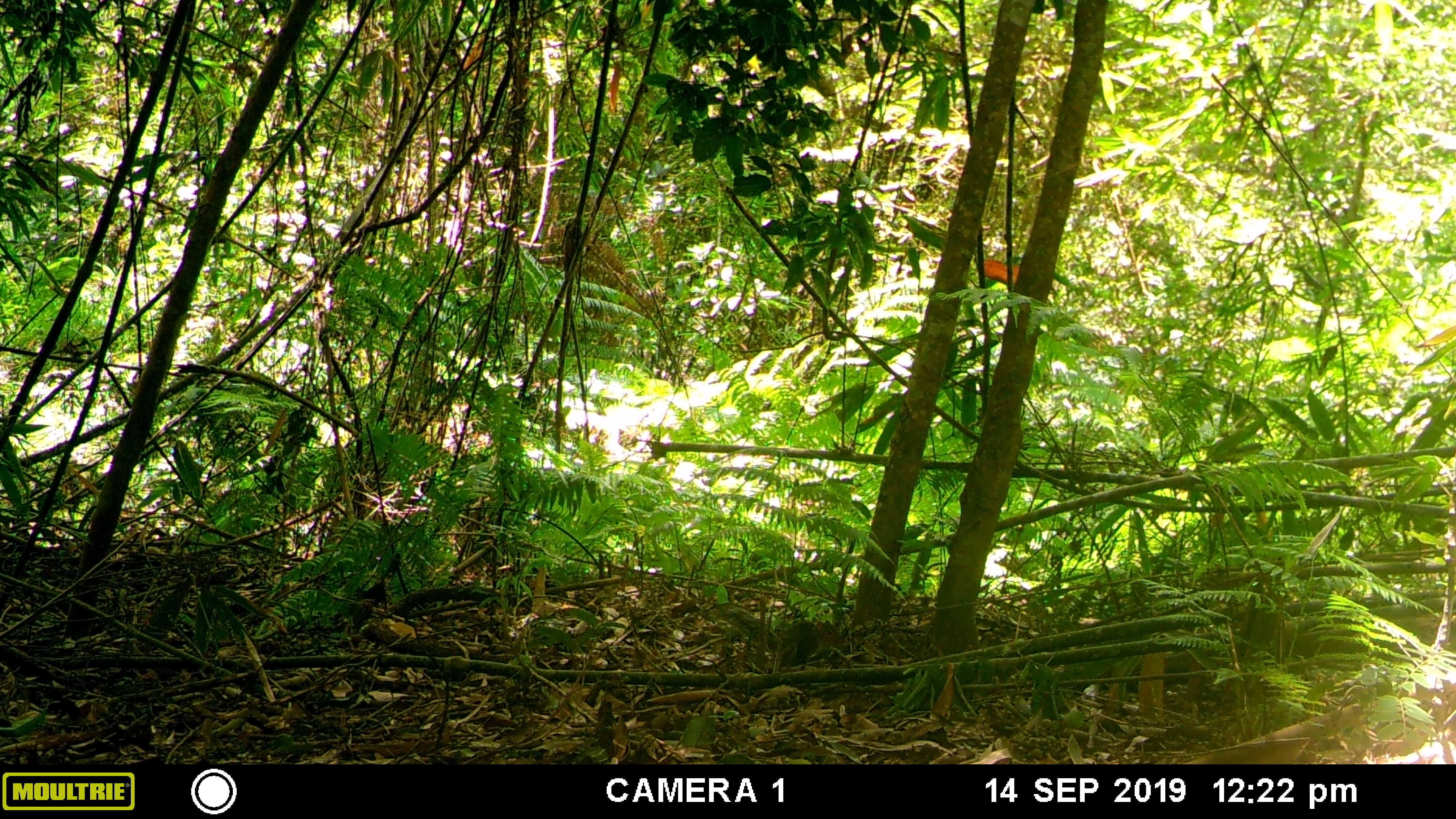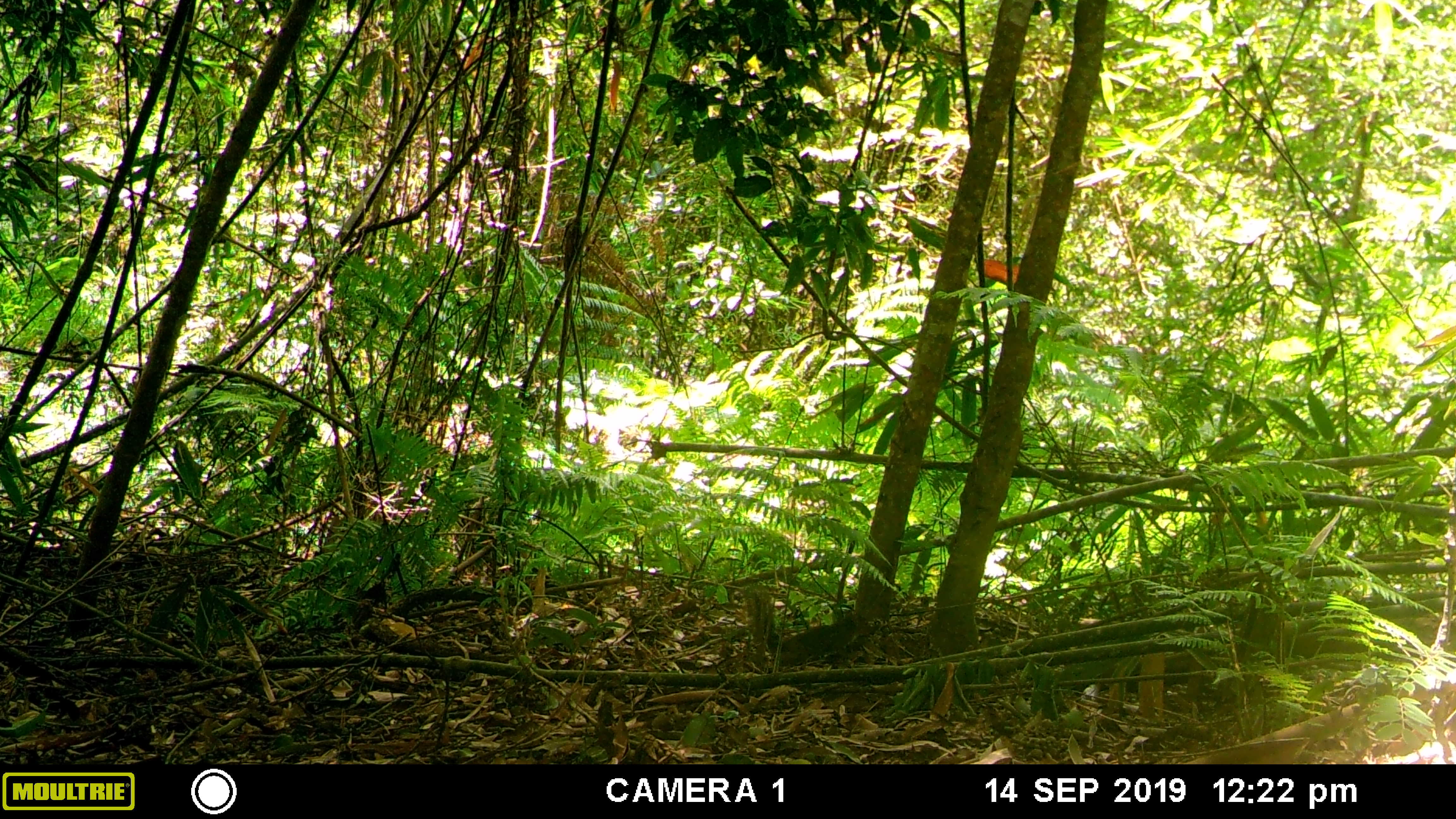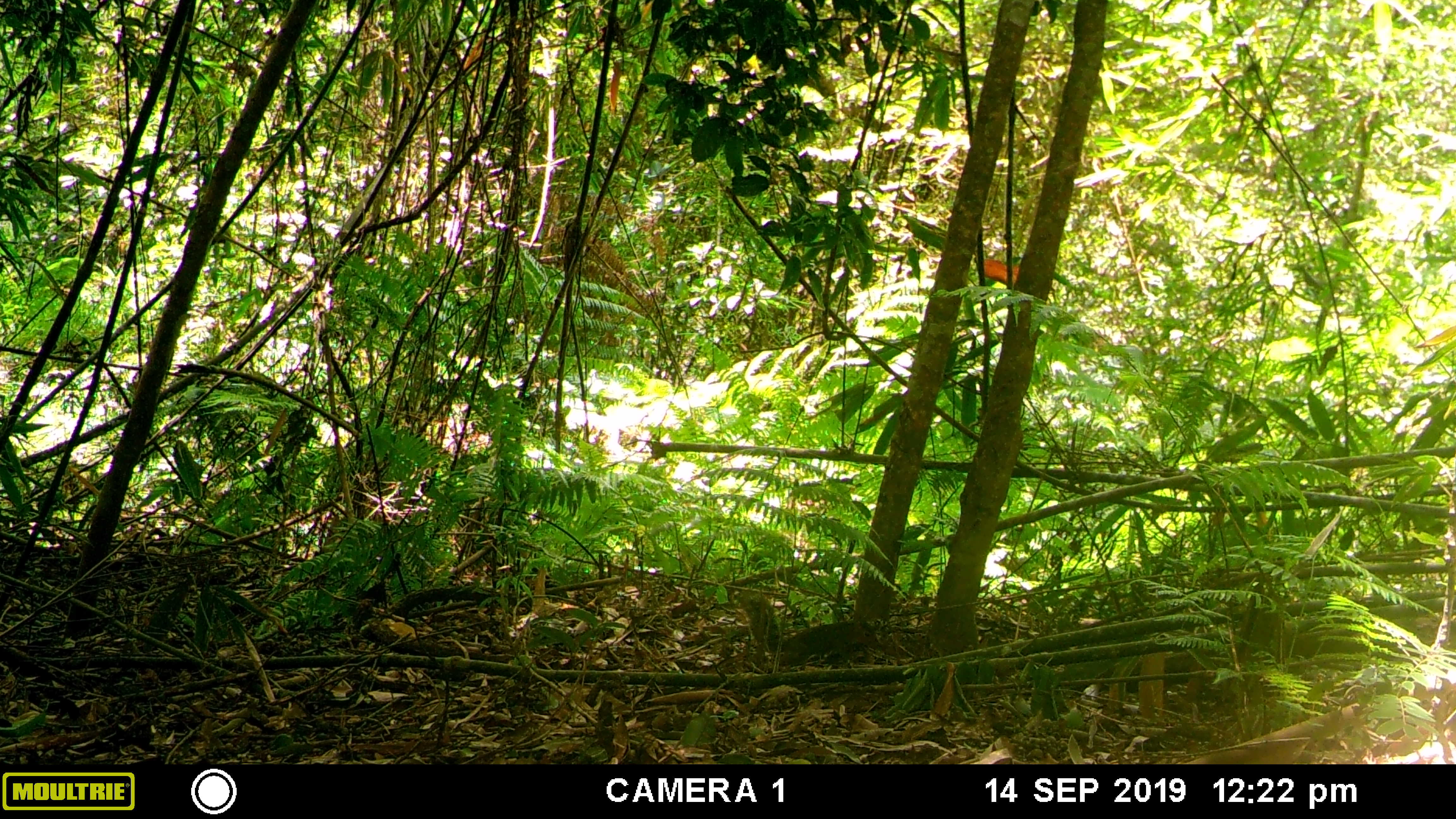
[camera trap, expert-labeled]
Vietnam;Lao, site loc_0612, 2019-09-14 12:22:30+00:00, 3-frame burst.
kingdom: Animalia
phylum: Chordata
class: Mammalia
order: Rodentia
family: Sciuridae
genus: Dremomys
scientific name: Dremomys rufigenis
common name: red-cheeked squirrel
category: red cheeked squirrel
Red cheeked squirrel (red-cheeked squirrel) (Dremomys rufigenis). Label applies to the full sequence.